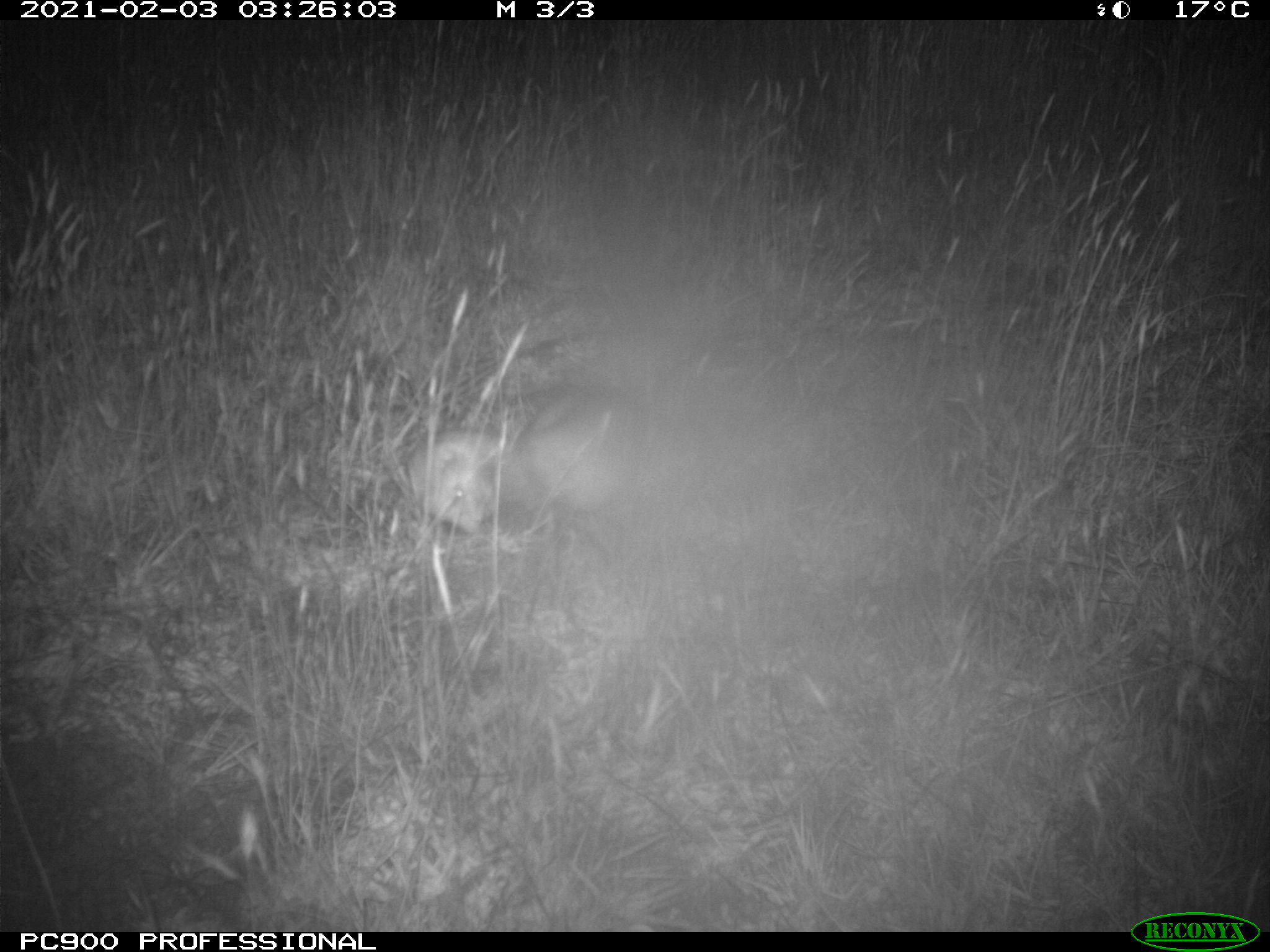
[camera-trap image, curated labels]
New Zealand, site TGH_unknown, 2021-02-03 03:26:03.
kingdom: Animalia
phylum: Chordata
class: Mammalia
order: Carnivora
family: Mustelidae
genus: Mustela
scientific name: Mustela furo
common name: ferret